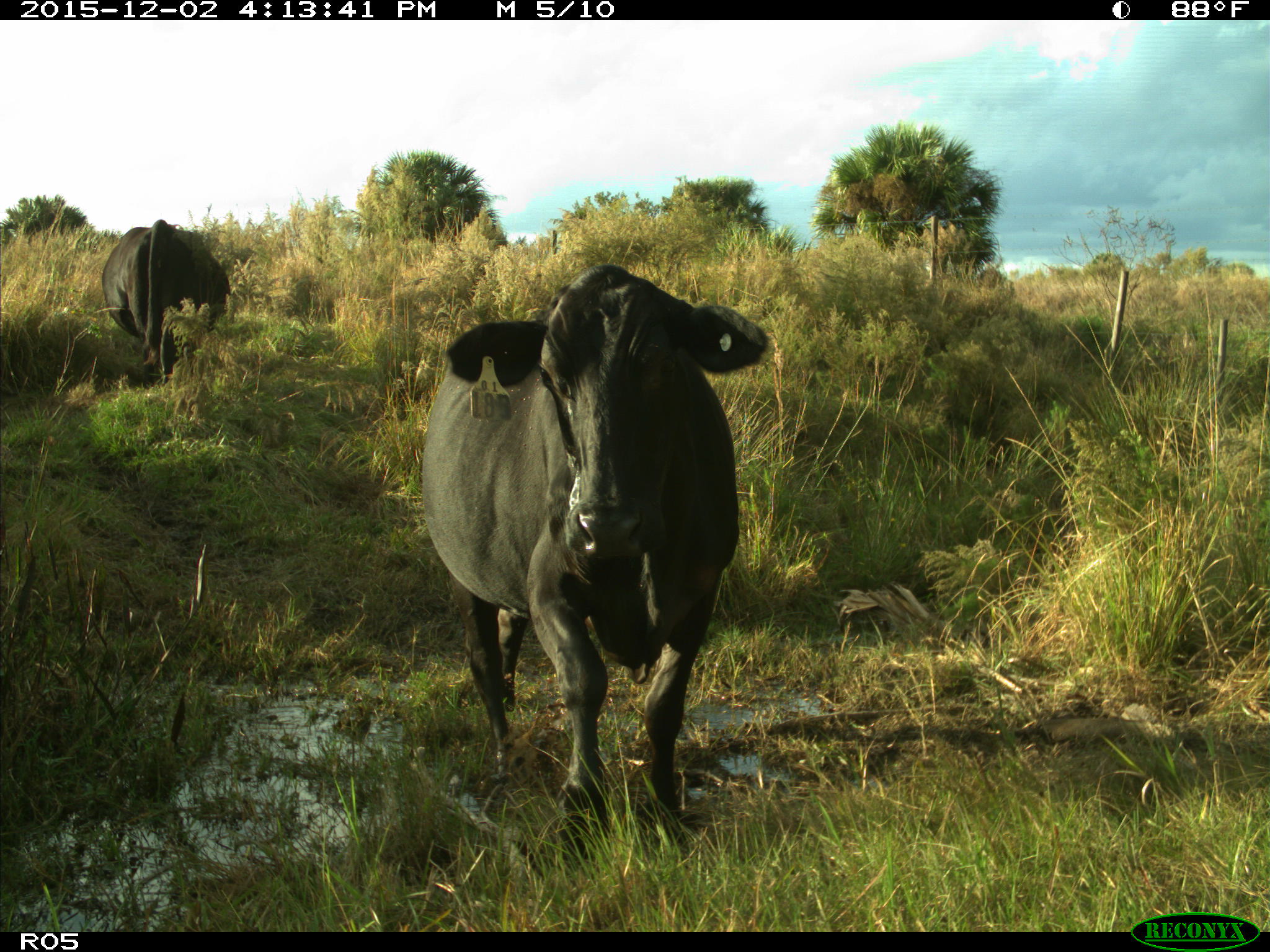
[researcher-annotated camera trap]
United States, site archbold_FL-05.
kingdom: Animalia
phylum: Chordata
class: Mammalia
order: Artiodactyla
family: Bovidae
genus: Bos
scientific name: Bos taurus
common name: domestic cow